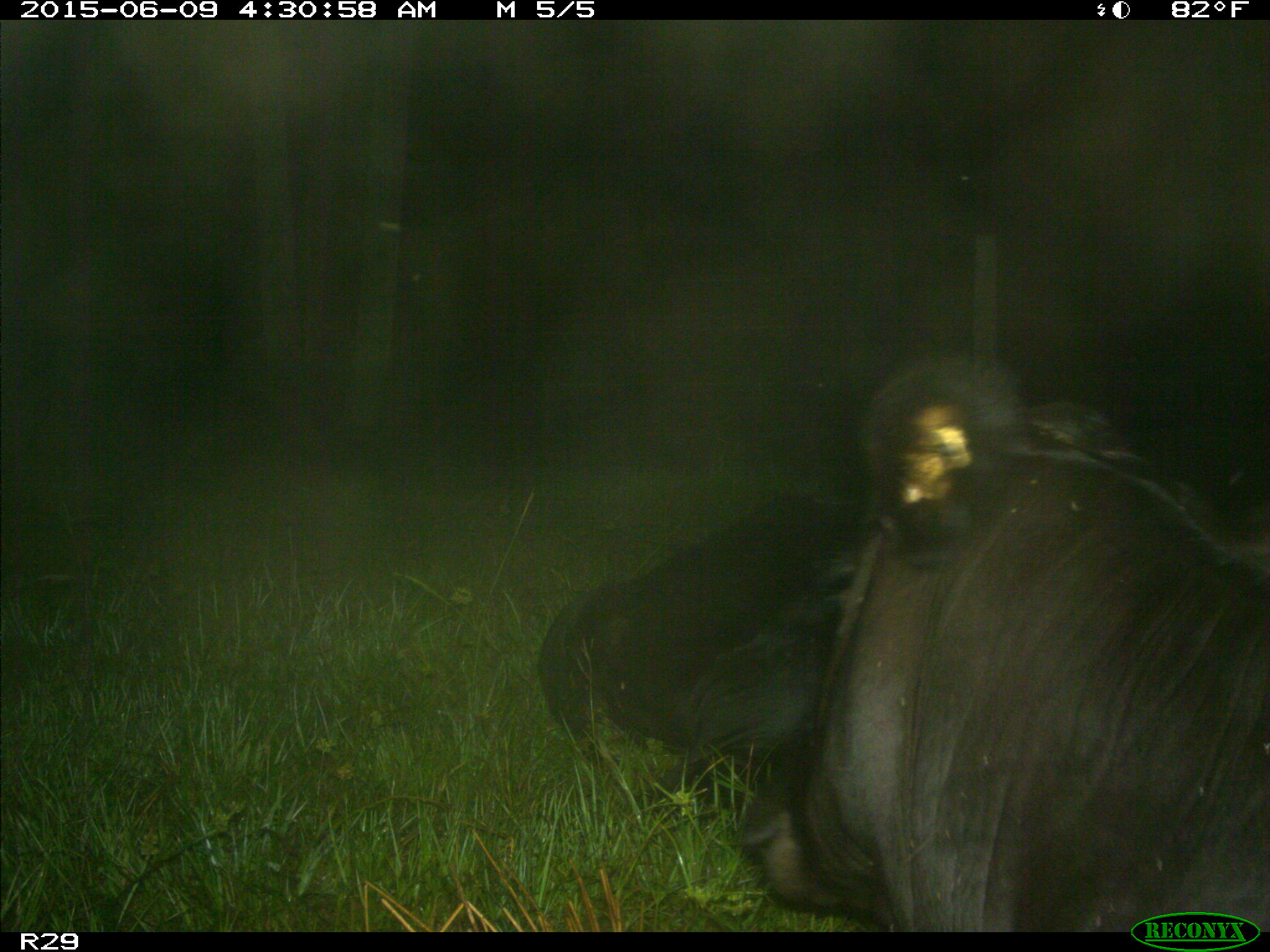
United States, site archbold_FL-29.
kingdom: Animalia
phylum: Chordata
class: Mammalia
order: Artiodactyla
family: Bovidae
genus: Bos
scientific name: Bos taurus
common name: domestic cow